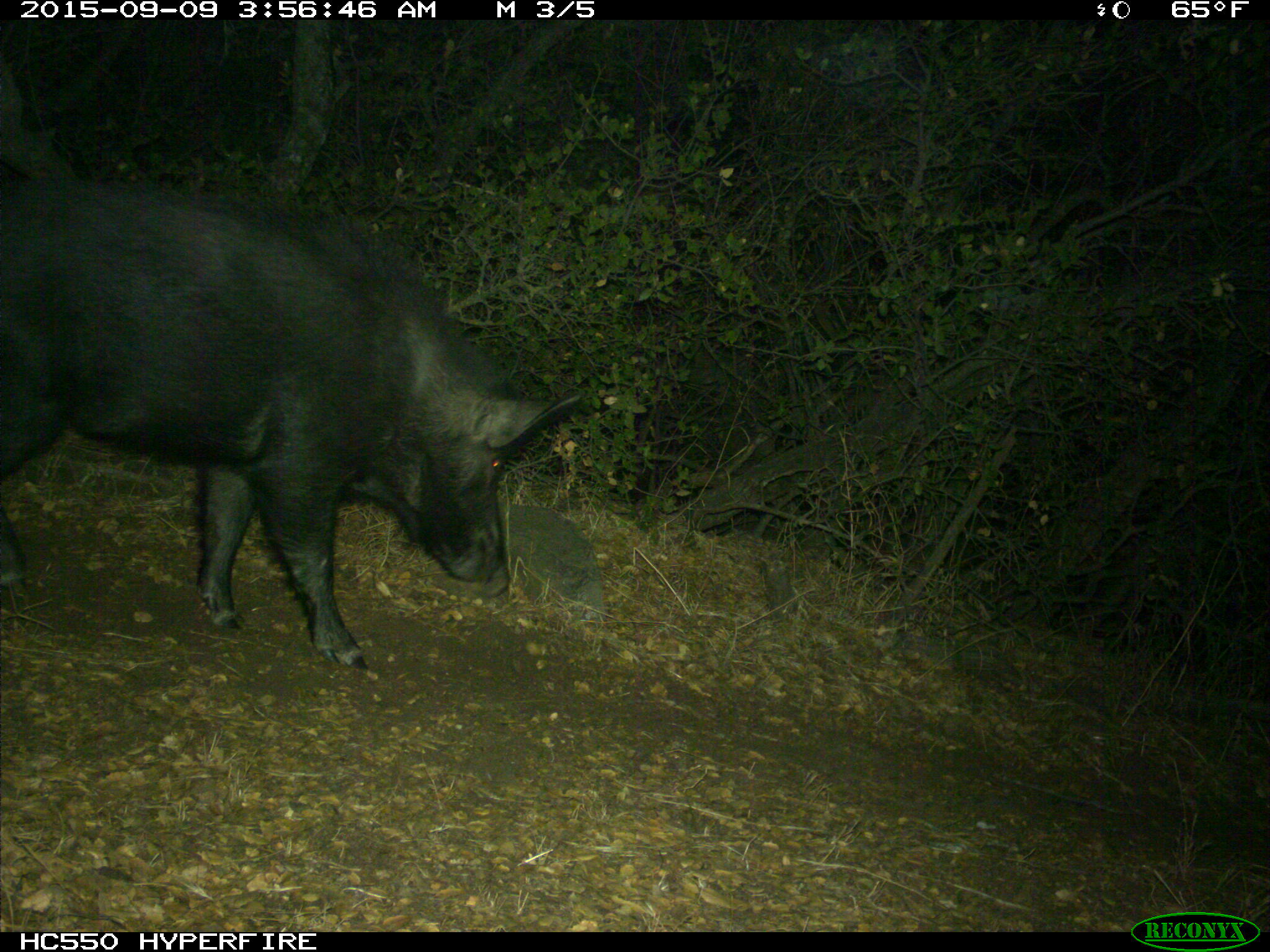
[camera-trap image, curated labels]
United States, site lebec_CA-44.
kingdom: Animalia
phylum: Chordata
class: Mammalia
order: Artiodactyla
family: Suidae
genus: Sus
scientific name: Sus scrofa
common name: wild boar